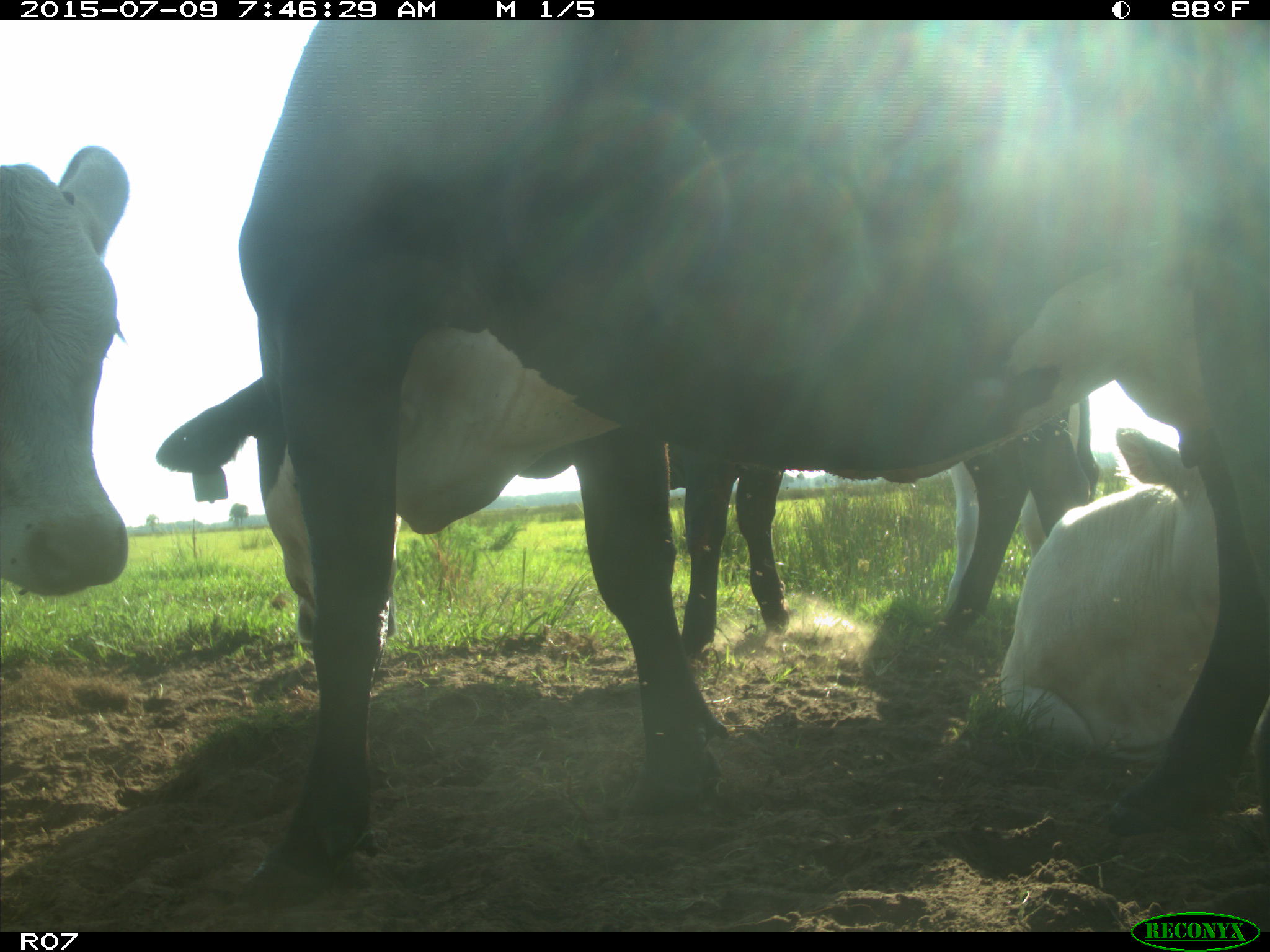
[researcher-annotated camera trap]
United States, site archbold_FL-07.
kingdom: Animalia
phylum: Chordata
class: Mammalia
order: Artiodactyla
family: Bovidae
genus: Bos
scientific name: Bos taurus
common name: domestic cow